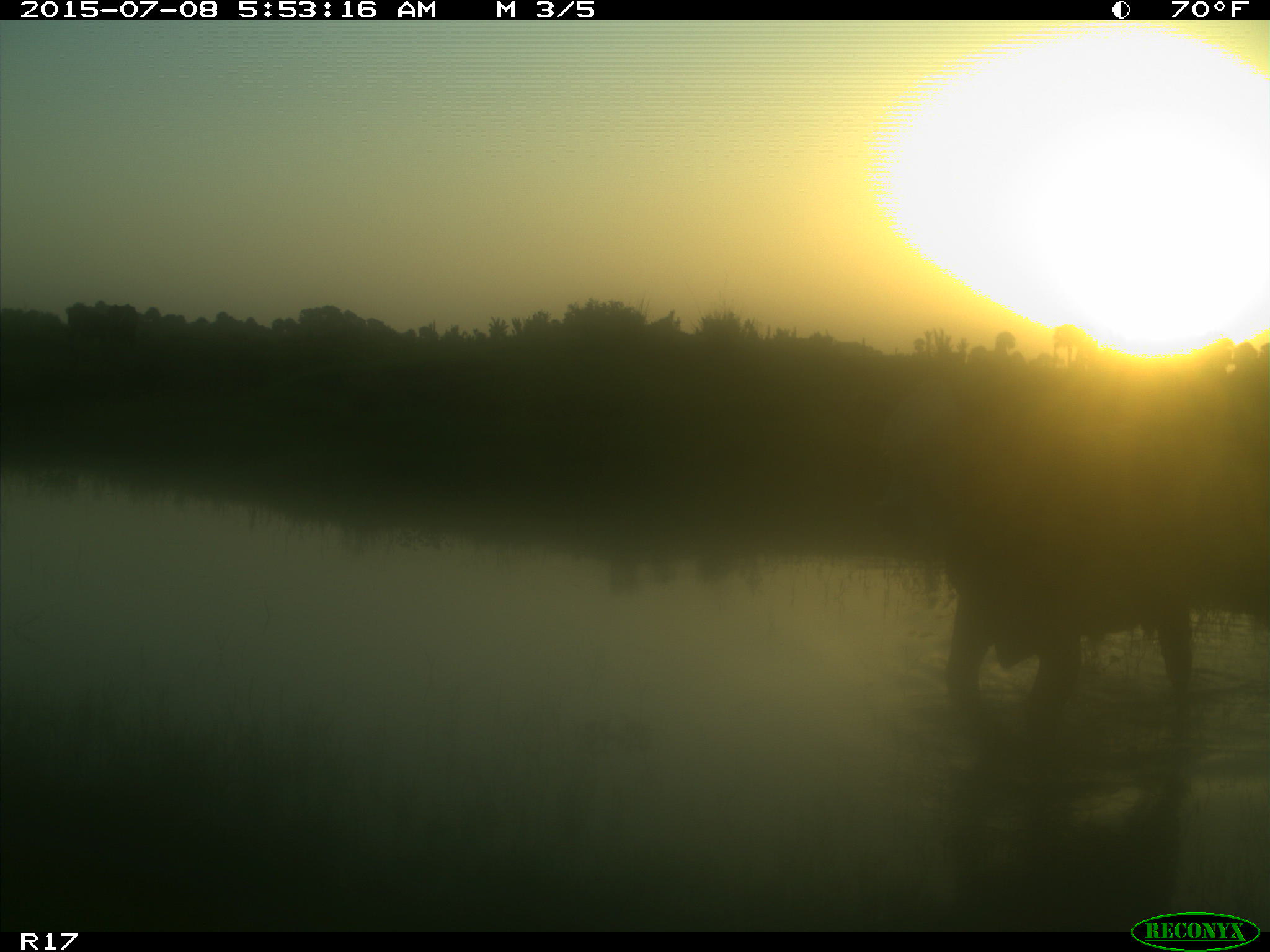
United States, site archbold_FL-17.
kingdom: Animalia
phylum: Chordata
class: Mammalia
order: Artiodactyla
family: Bovidae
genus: Bos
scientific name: Bos taurus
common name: domestic cow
Bos taurus (domestic cow).